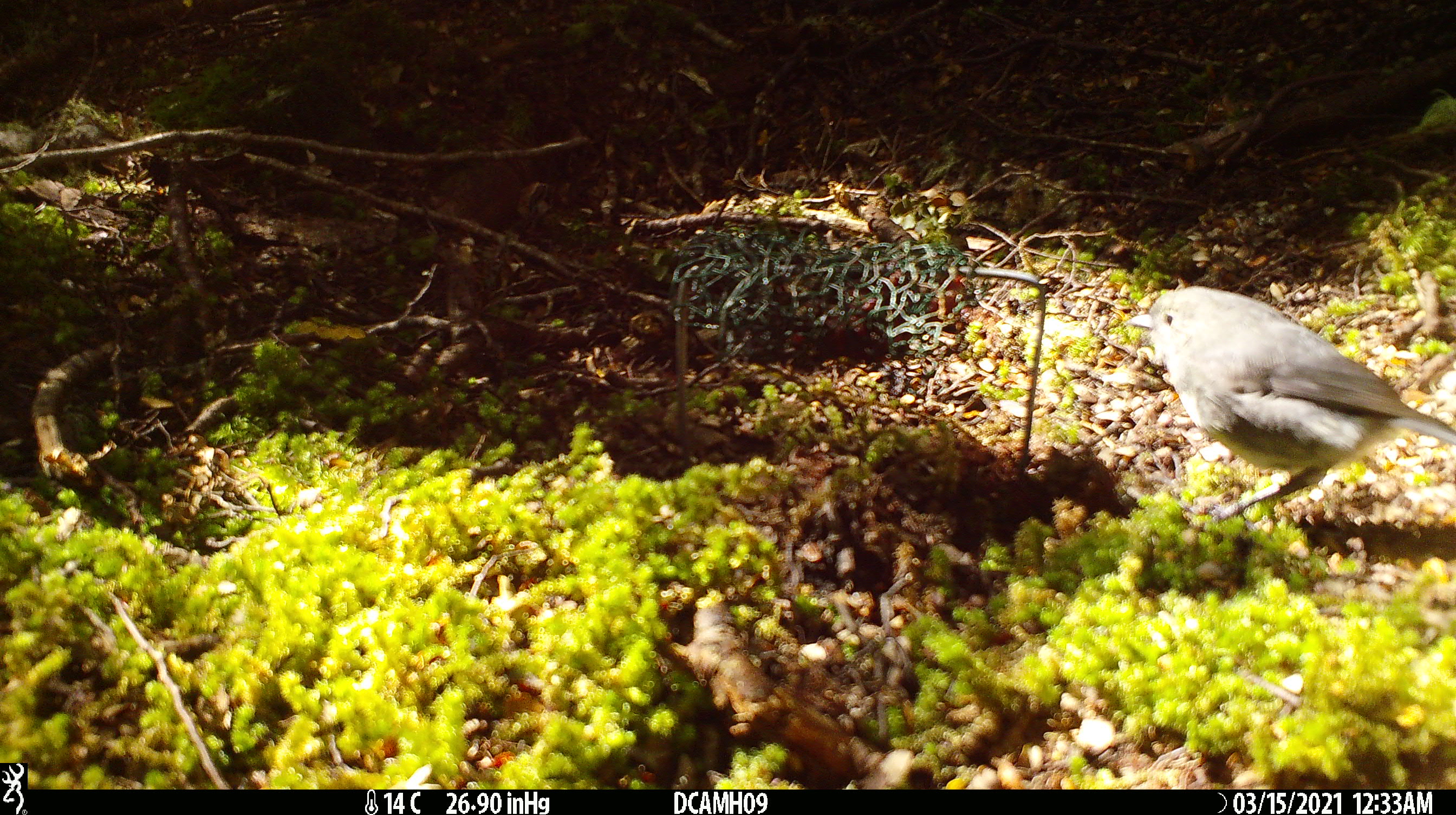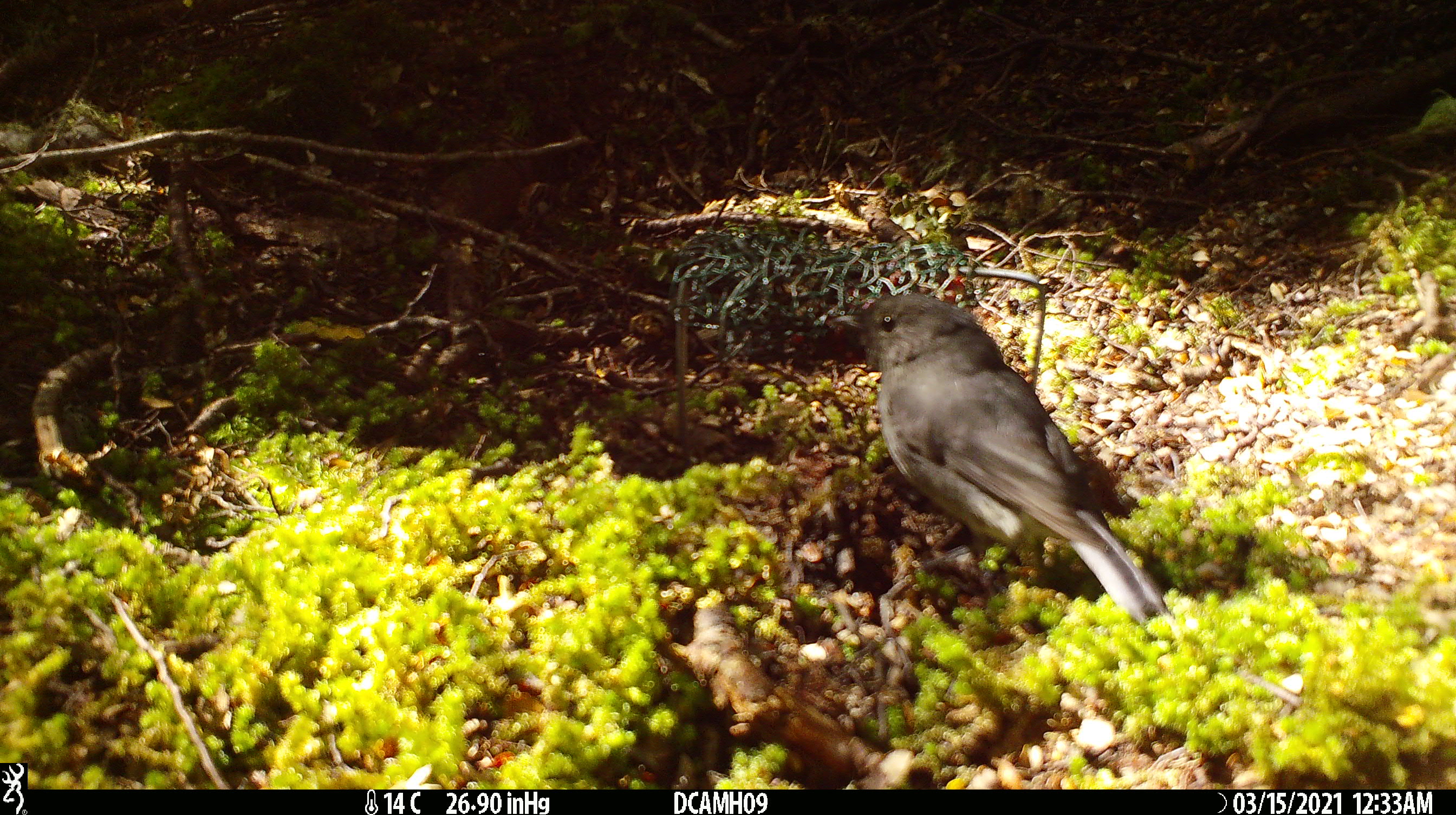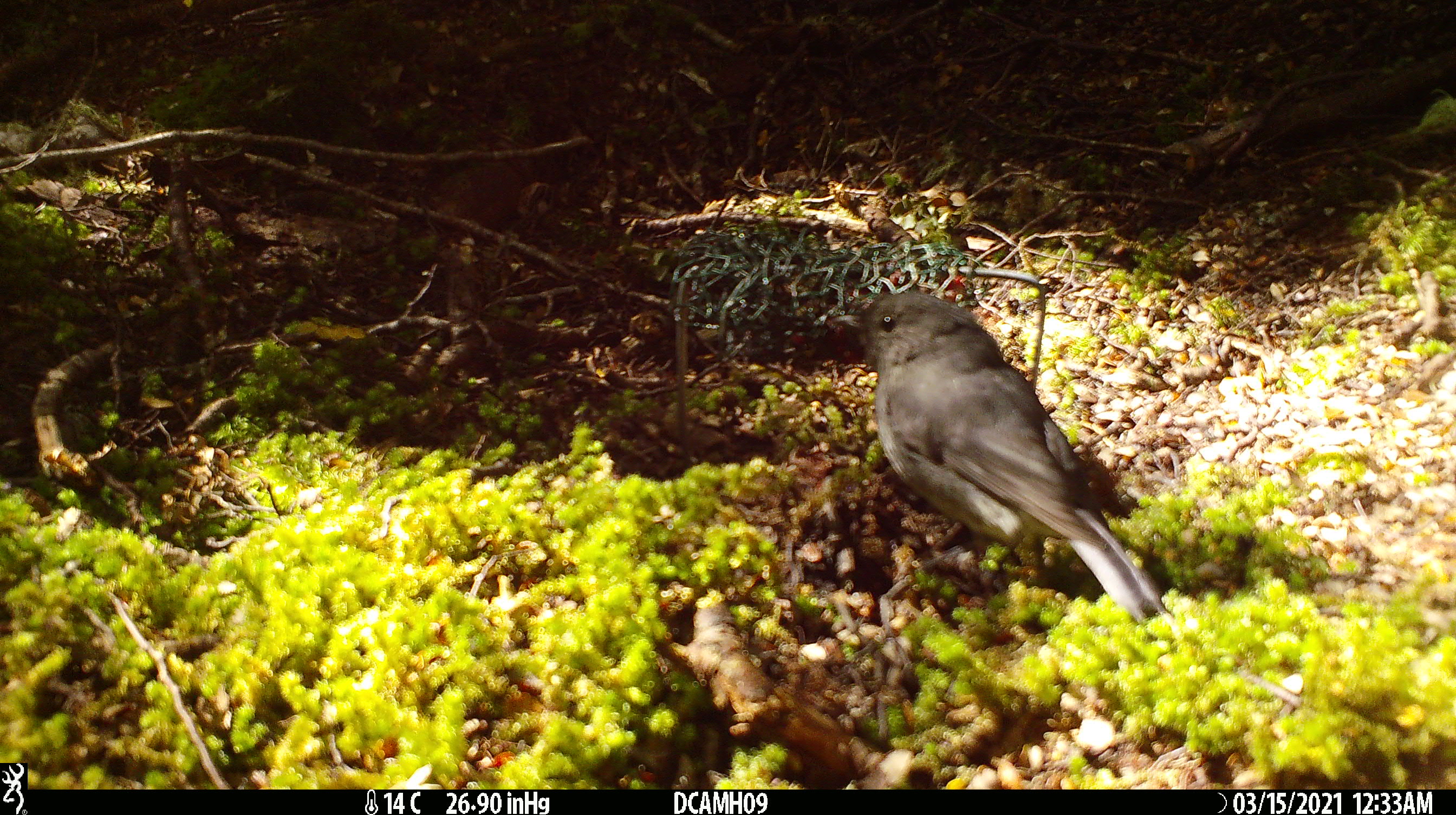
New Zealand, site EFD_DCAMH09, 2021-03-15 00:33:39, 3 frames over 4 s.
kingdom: Animalia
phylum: Chordata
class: Aves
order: Passeriformes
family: Petroicidae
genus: Petroica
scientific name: Petroica australis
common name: new zealand robin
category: robin